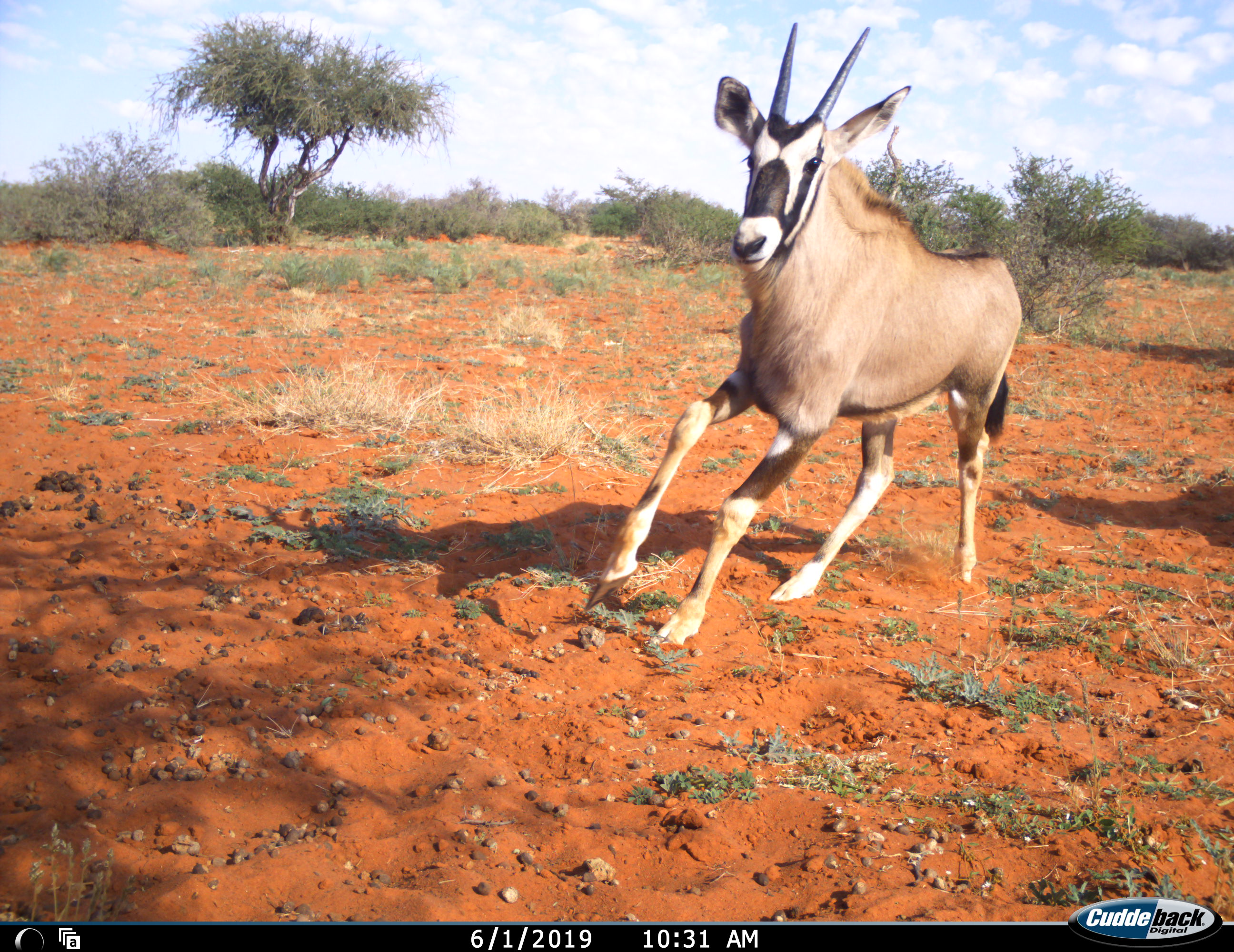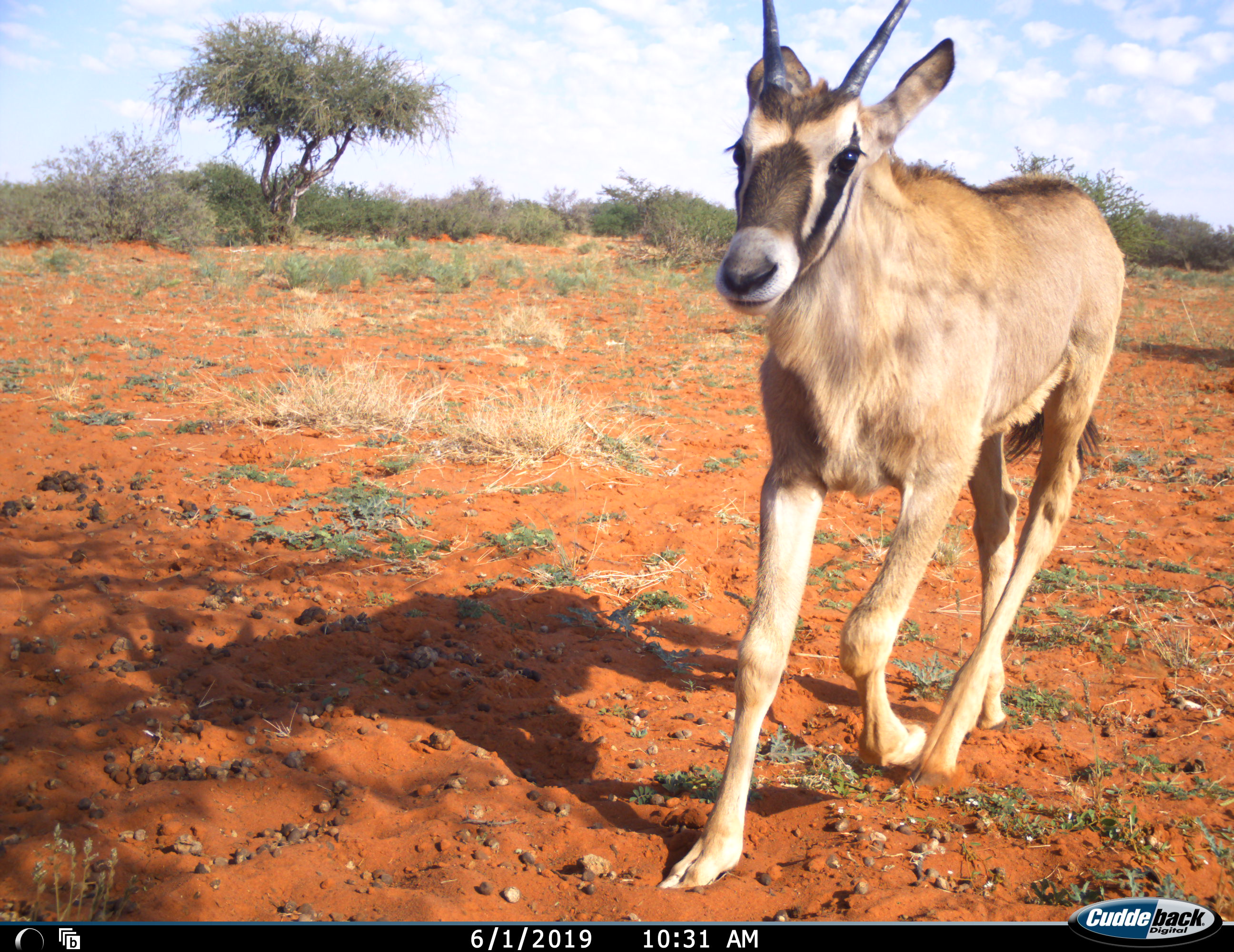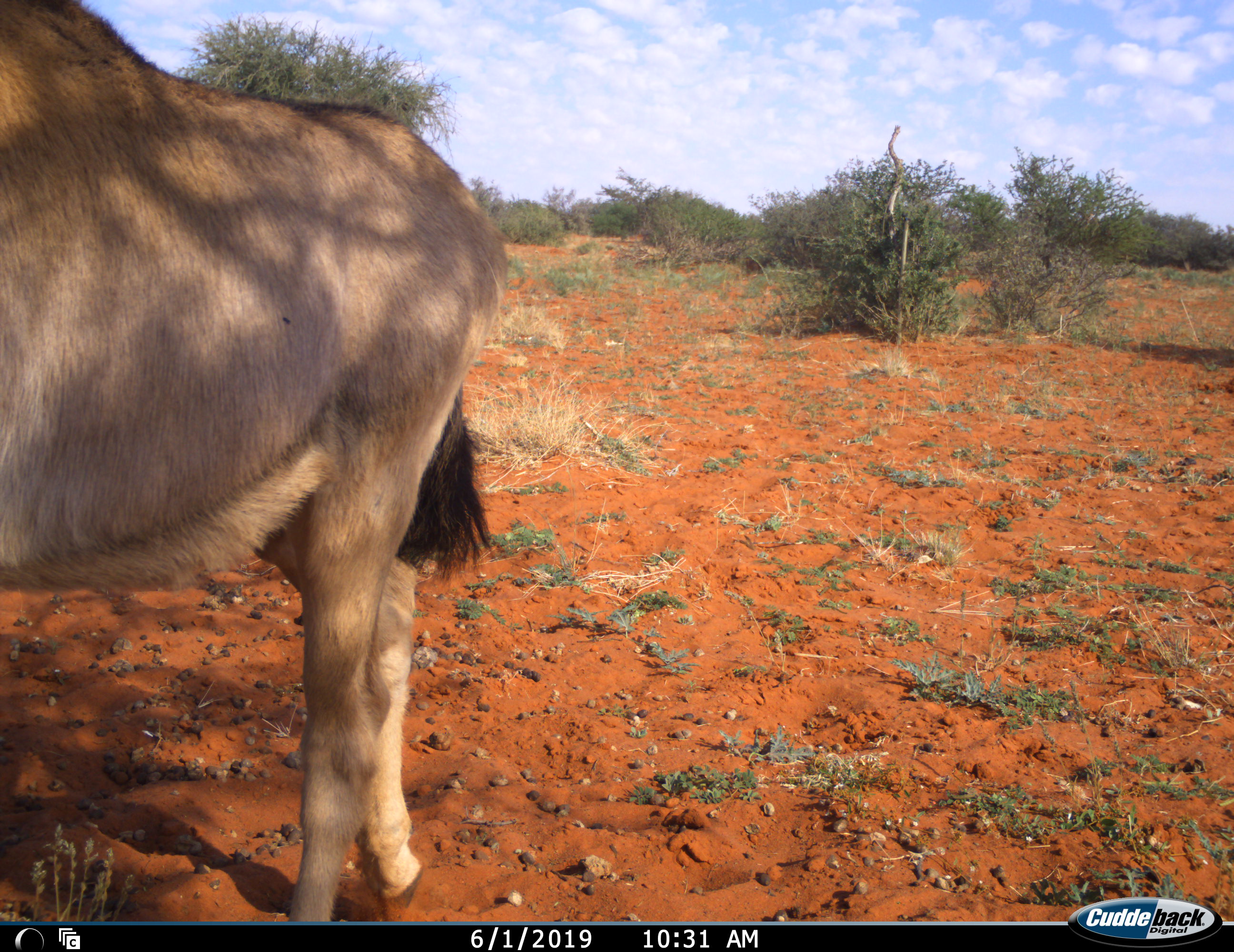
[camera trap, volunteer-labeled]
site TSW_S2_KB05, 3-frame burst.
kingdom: Animalia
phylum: Chordata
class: Mammalia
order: Artiodactyla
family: Bovidae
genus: Oryx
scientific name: Oryx gazella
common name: gemsbok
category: oryx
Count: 1.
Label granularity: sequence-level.